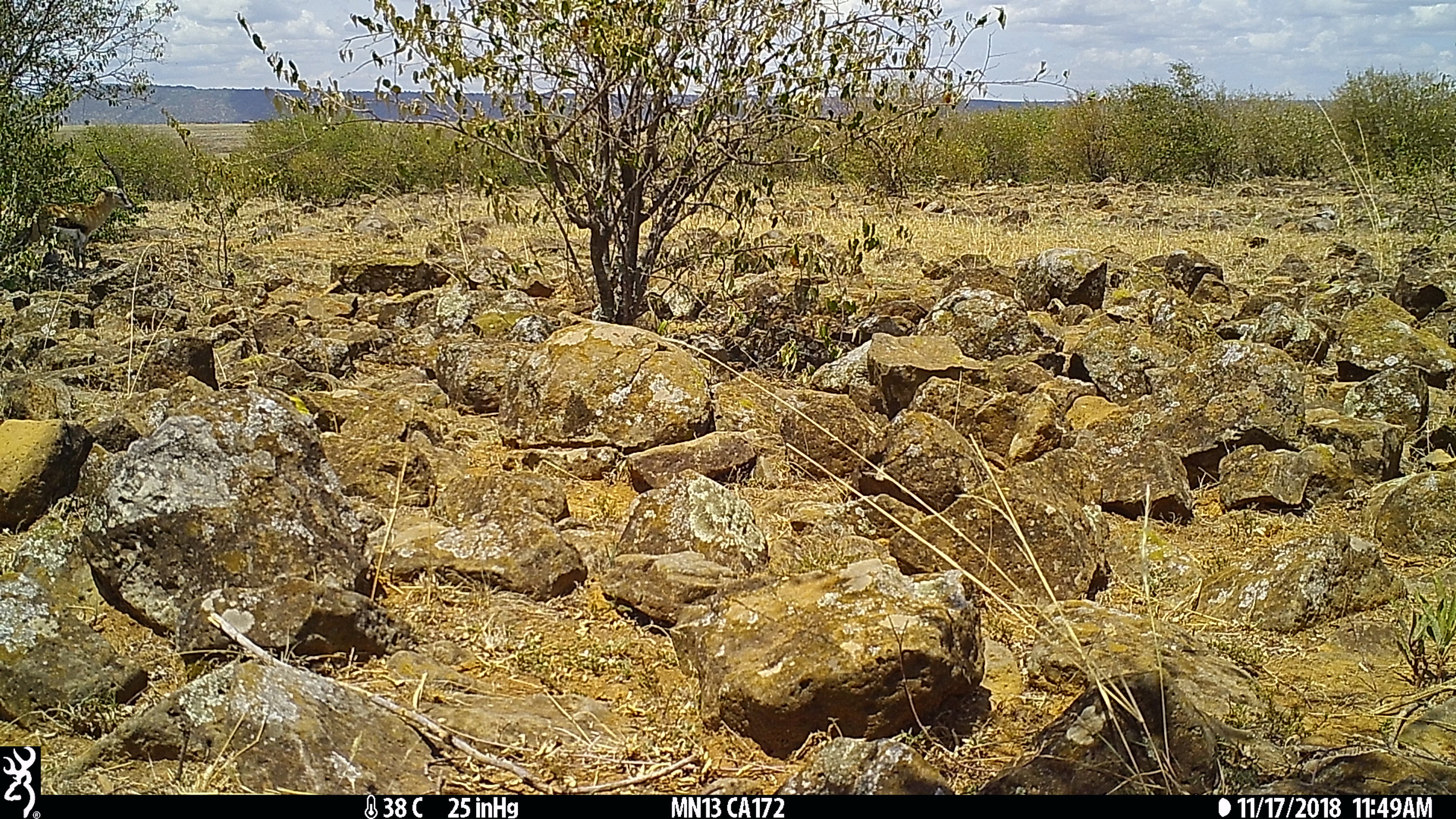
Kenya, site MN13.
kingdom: Animalia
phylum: Chordata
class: Mammalia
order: Artiodactyla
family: Bovidae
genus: Eudorcas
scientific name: Eudorcas thomsonii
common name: thomon's gazelle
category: gazelle thomsons